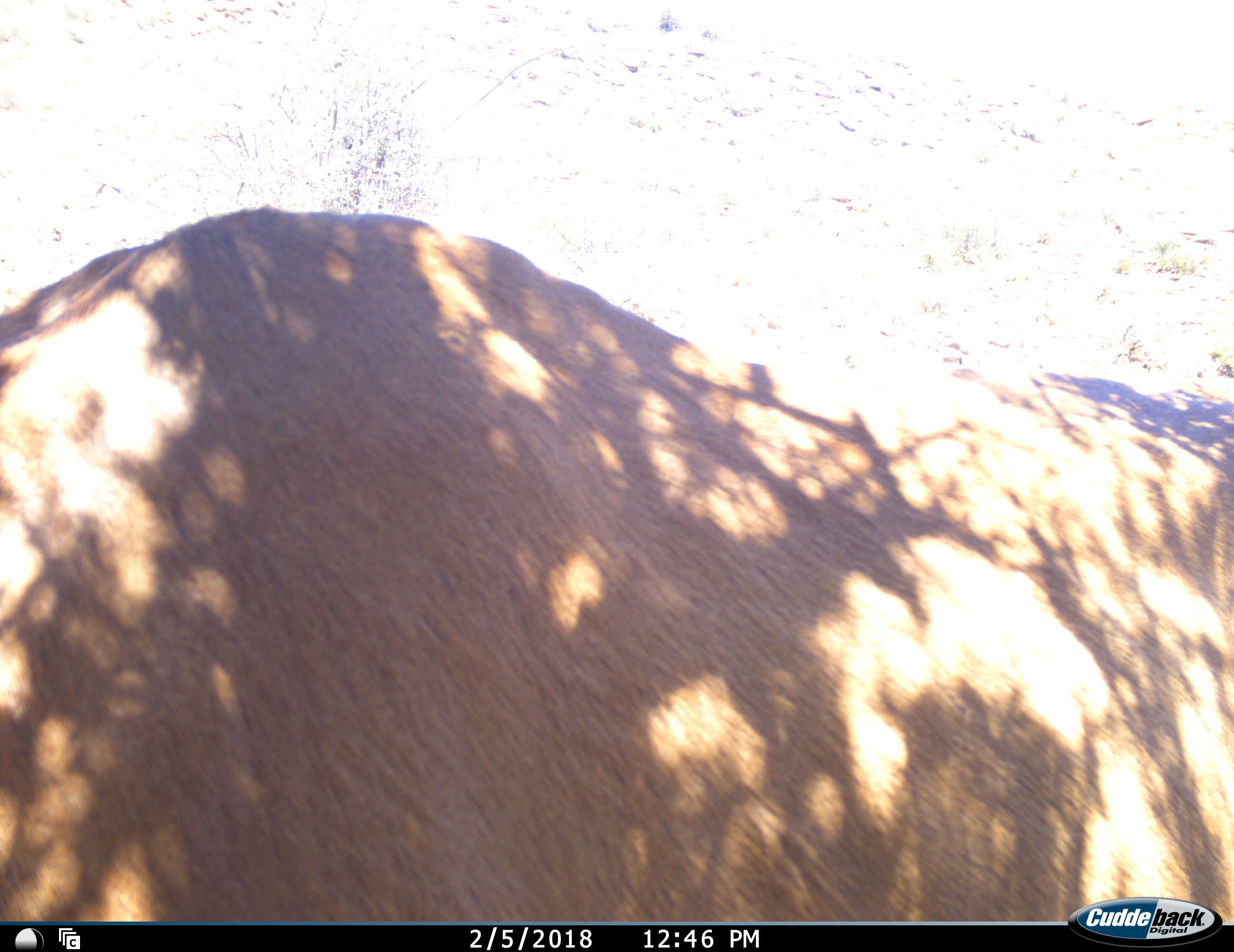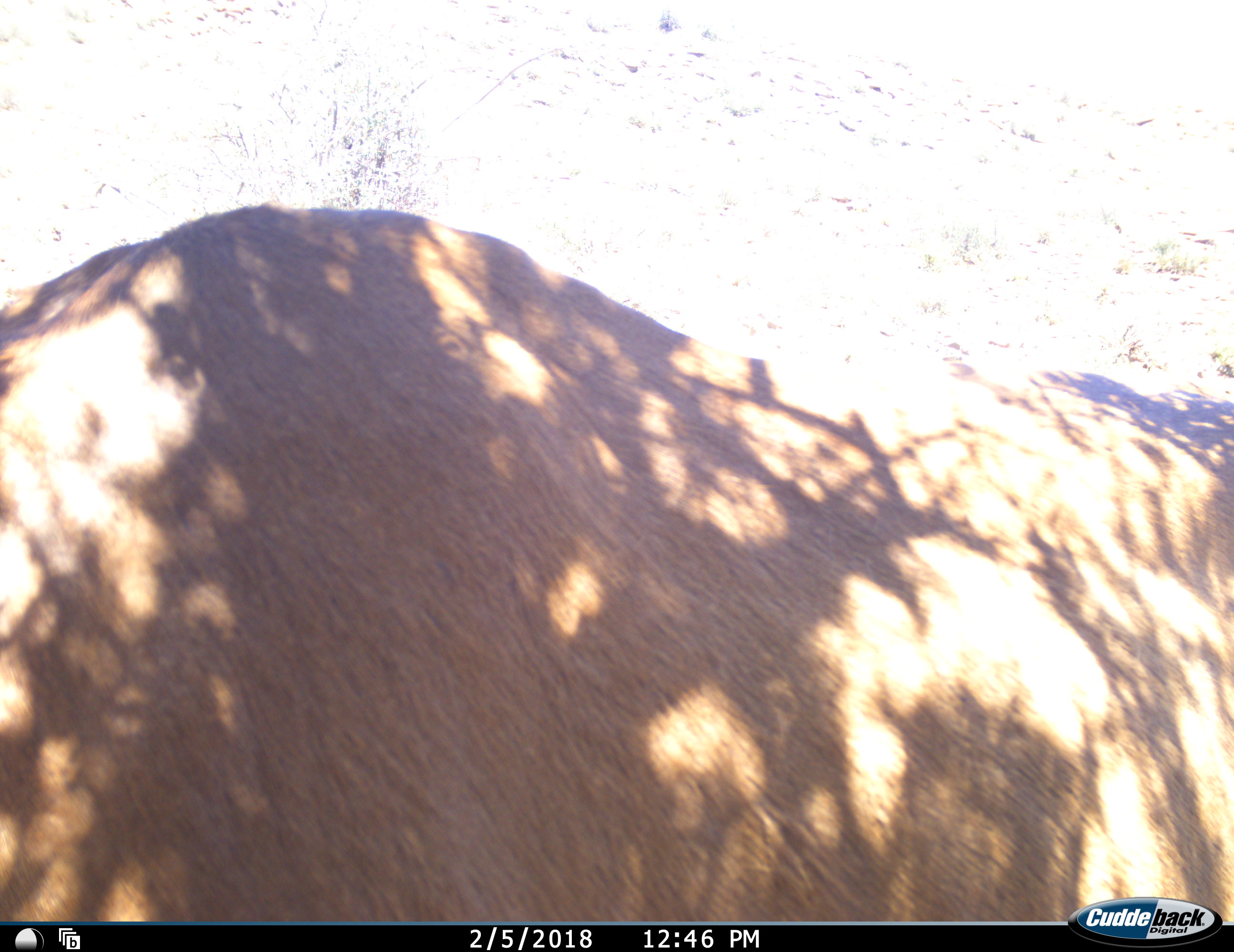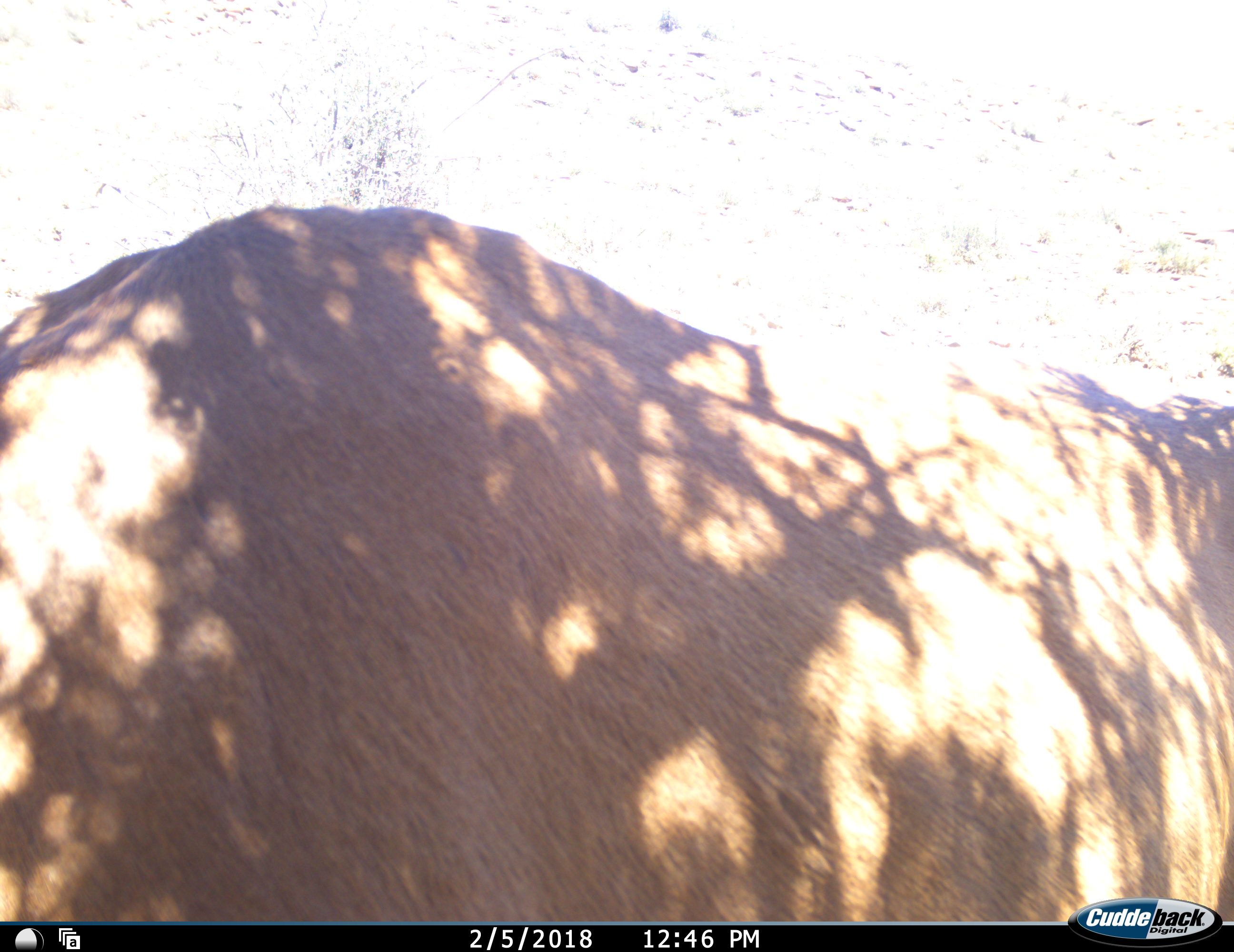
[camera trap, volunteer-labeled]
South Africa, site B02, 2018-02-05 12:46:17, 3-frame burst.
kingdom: Animalia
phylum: Chordata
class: Mammalia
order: Artiodactyla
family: Bovidae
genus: Alcelaphus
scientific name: Alcelaphus buselaphus caama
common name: red hartebeest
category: hartebeestred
Hartebeestred (red hartebeest) (Alcelaphus buselaphus caama), count 1. Behavior (volunteer vote fractions): standing 86%, resting 0%, moving 14%, interacting 0%. Young present (vote fraction): 0%. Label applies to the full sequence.